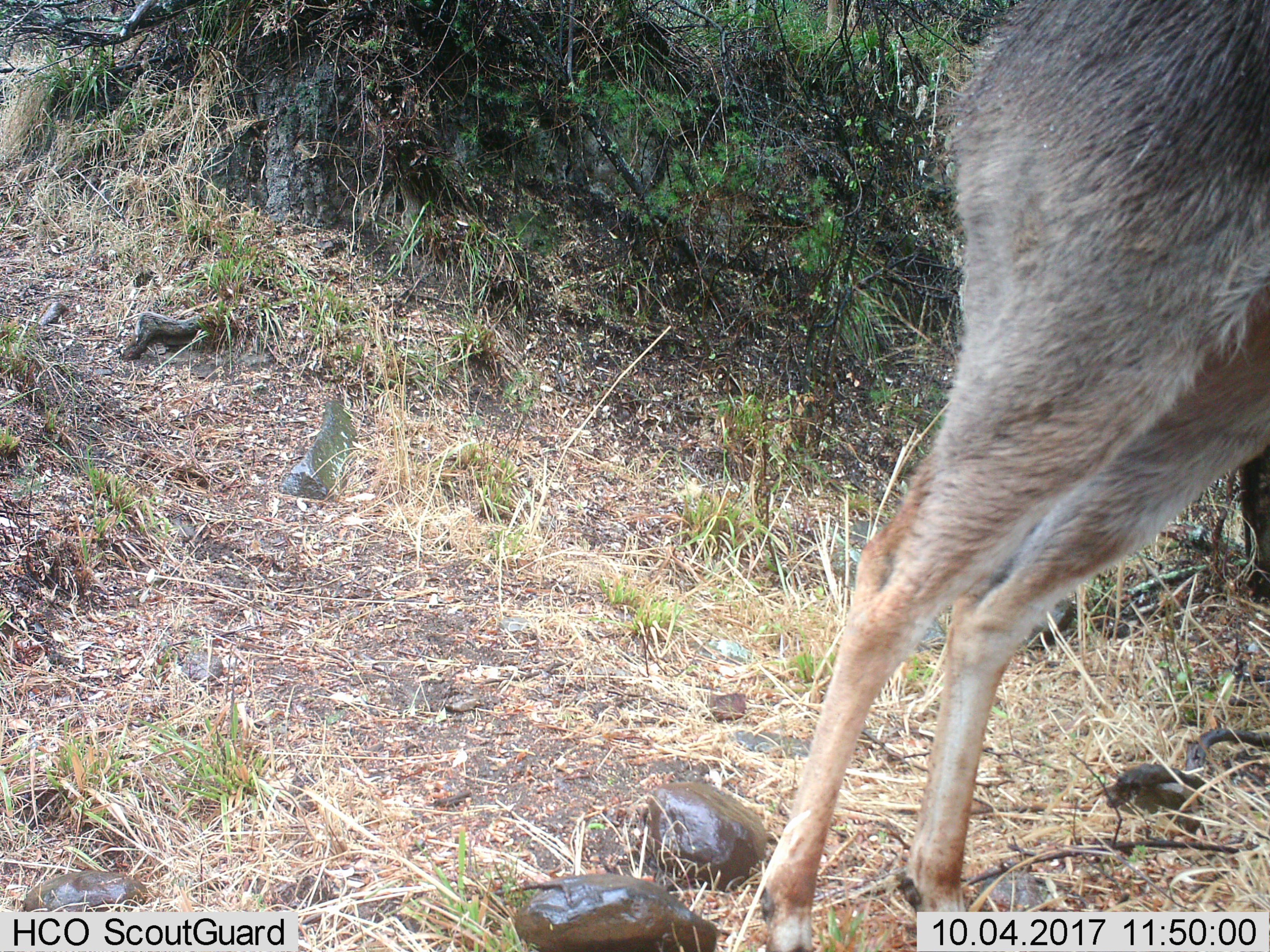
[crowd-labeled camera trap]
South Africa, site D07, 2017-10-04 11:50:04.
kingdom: Animalia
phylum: Chordata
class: Mammalia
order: Artiodactyla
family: Bovidae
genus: Pelea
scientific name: Pelea capreolus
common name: grey rhebok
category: rhebokgrey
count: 1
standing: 100%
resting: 0%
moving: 0%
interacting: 0%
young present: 0%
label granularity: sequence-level